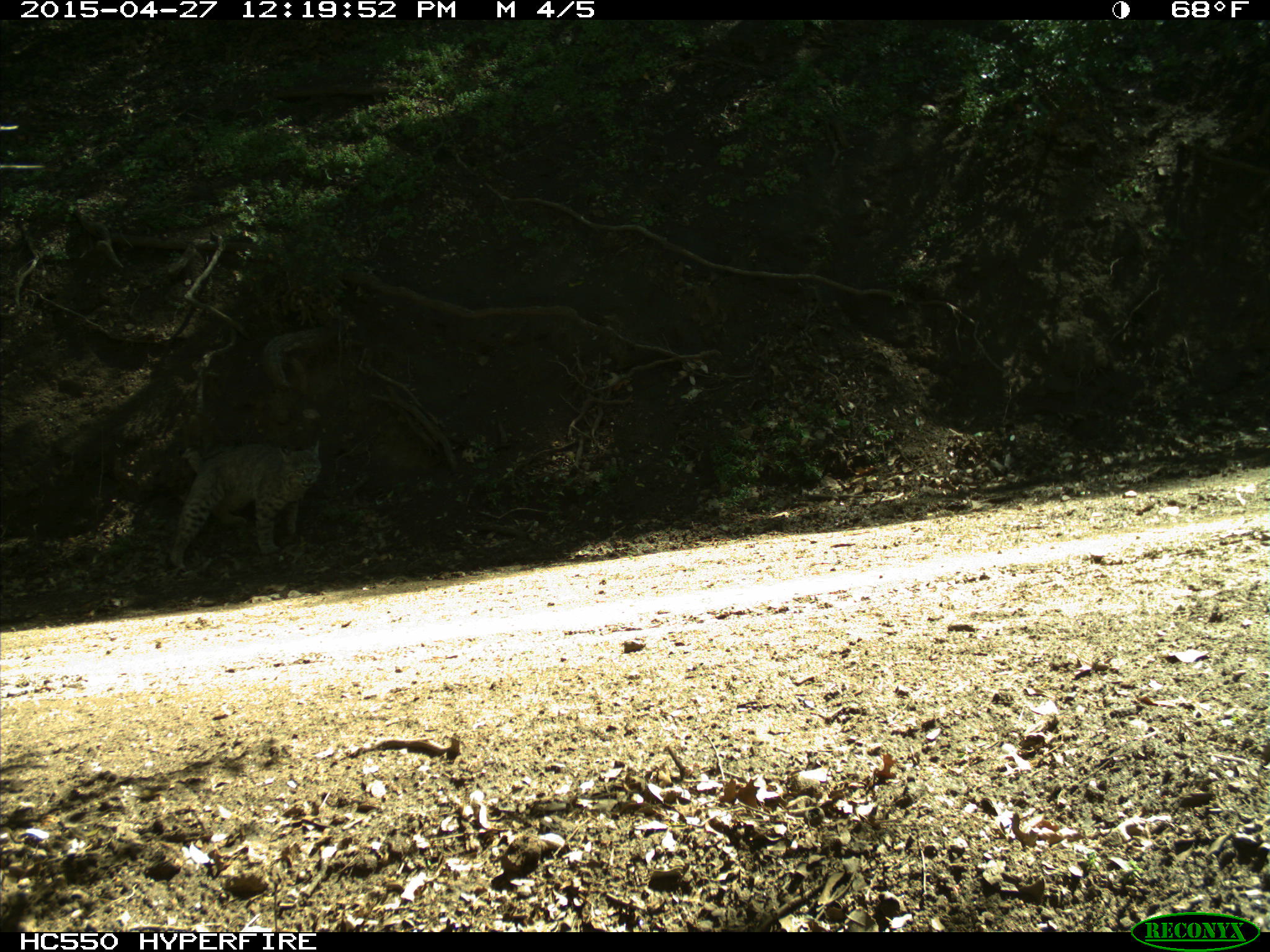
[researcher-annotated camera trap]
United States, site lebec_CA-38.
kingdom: Animalia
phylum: Chordata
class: Mammalia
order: Carnivora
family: Felidae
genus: Lynx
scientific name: Lynx rufus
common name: bobcat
Lynx rufus (bobcat).